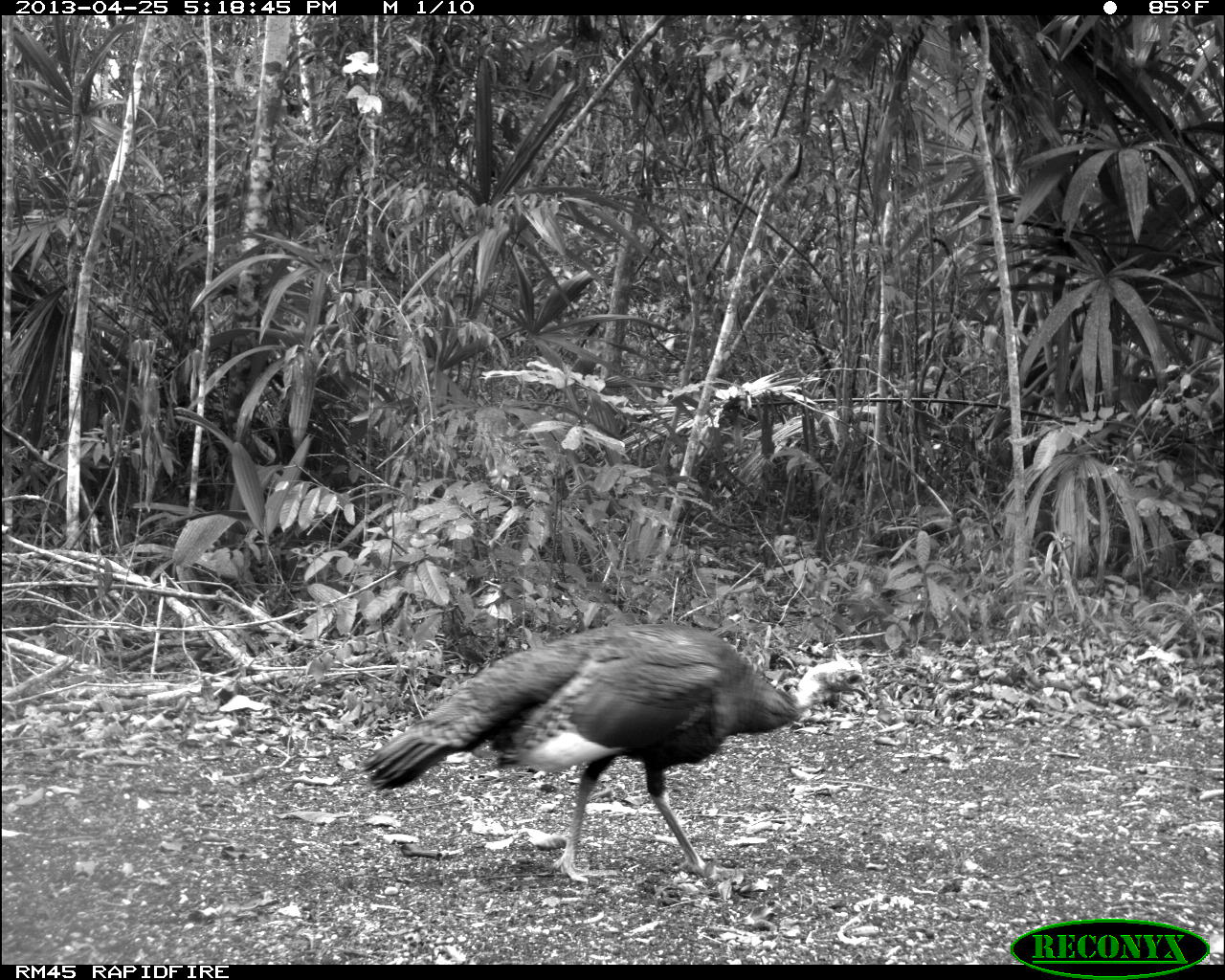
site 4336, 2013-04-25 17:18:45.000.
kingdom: Animalia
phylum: Chordata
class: Aves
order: Galliformes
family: Phasianidae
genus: Meleagris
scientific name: Meleagris ocellata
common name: ocellated turkey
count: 1